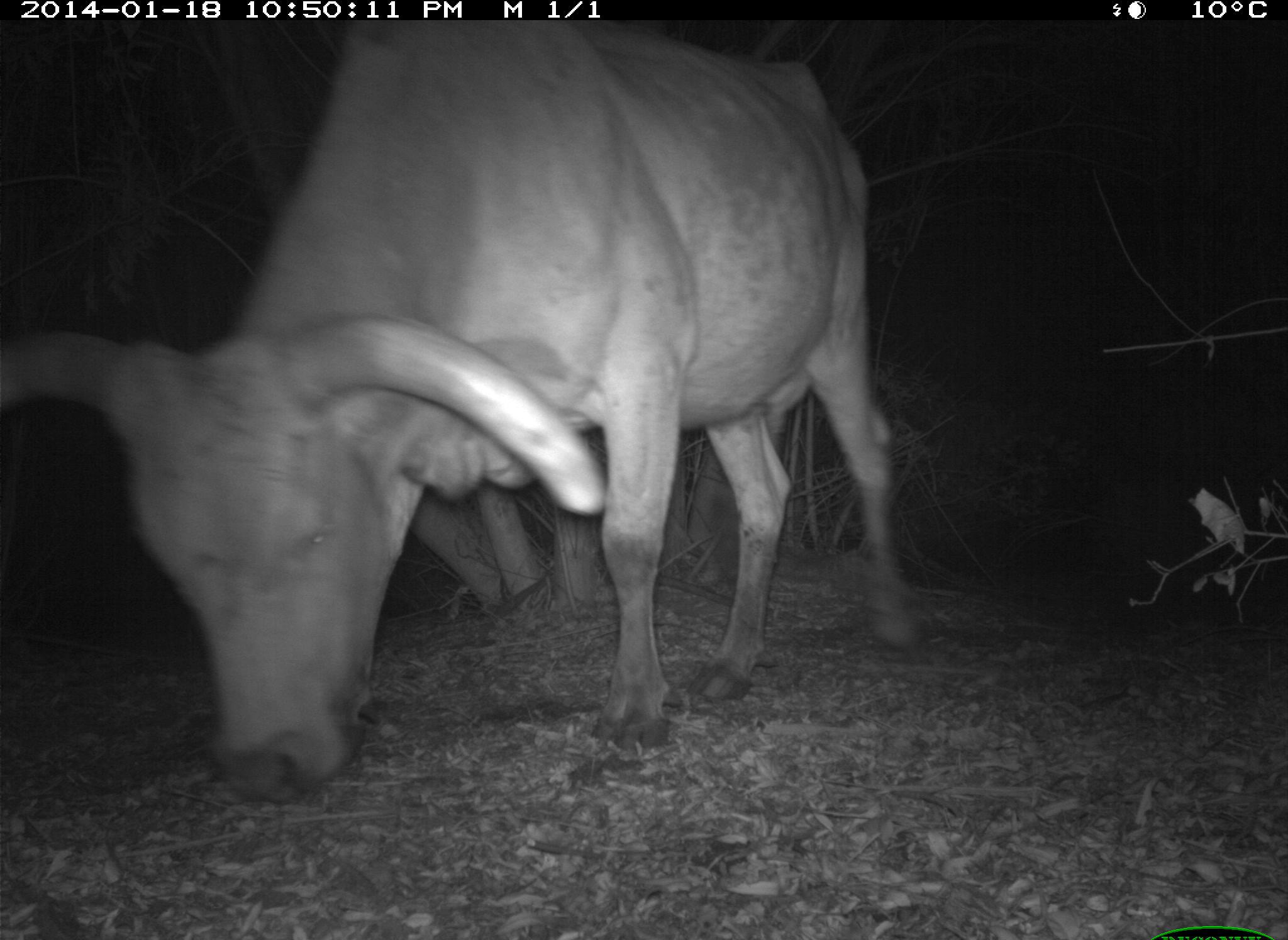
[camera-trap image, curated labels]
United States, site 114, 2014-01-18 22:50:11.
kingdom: Animalia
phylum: Chordata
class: Mammalia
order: Artiodactyla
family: Bovidae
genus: Bos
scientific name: Bos taurus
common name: cow